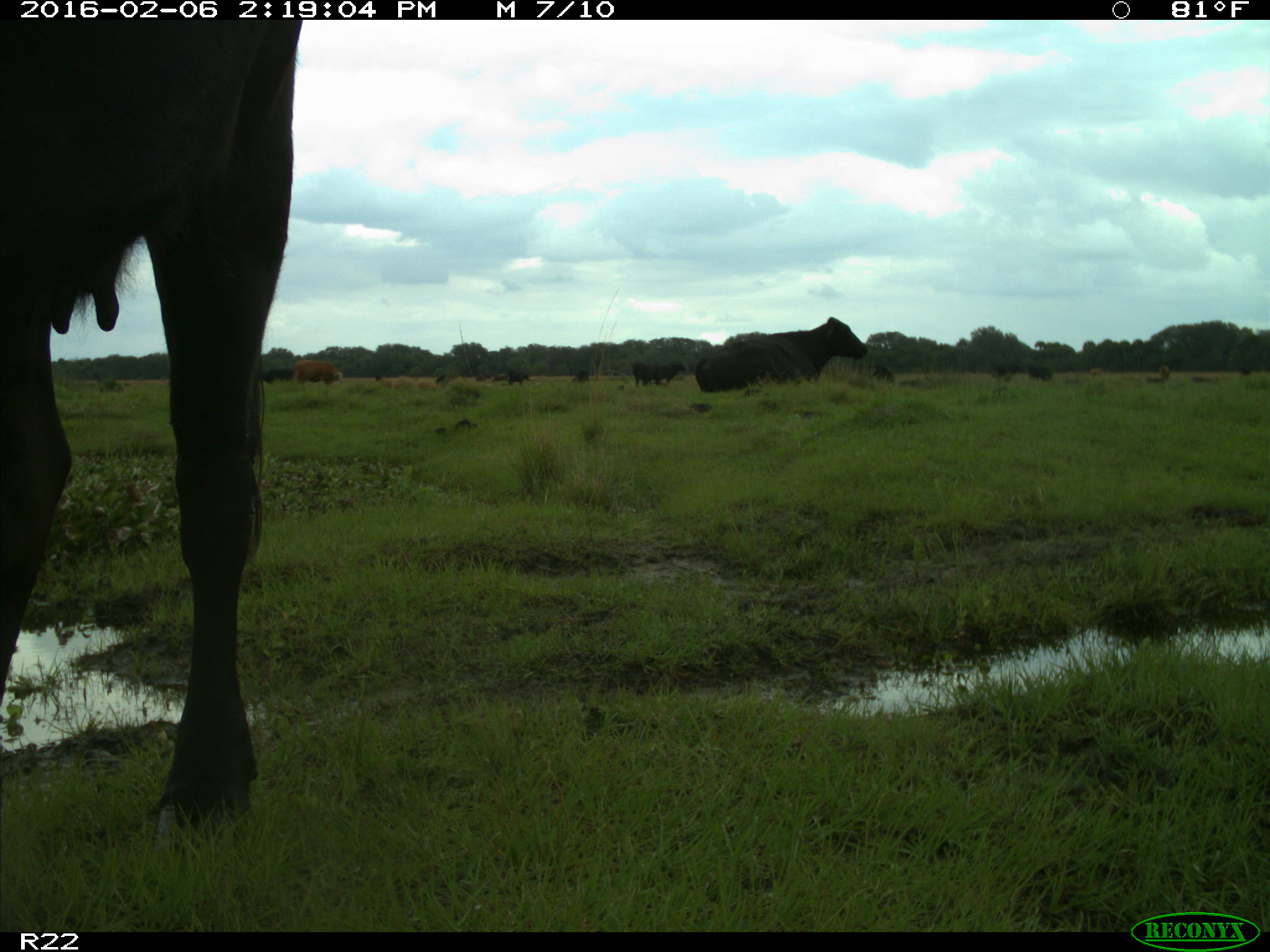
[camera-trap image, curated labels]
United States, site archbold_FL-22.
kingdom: Animalia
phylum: Chordata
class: Mammalia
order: Artiodactyla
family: Bovidae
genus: Bos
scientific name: Bos taurus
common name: domestic cow